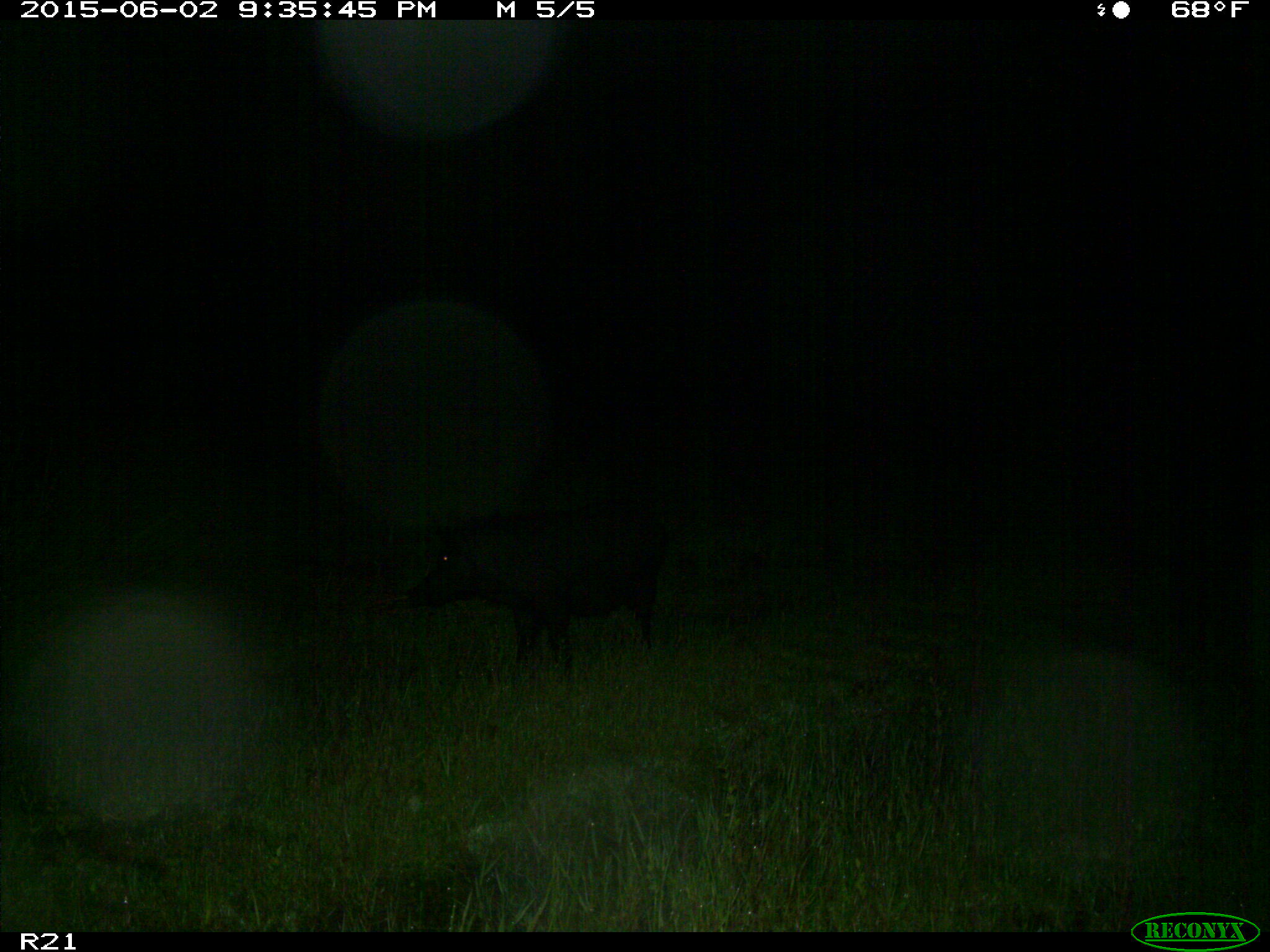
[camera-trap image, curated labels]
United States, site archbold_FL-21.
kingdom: Animalia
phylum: Chordata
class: Mammalia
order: Artiodactyla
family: Suidae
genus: Sus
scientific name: Sus scrofa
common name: wild boar